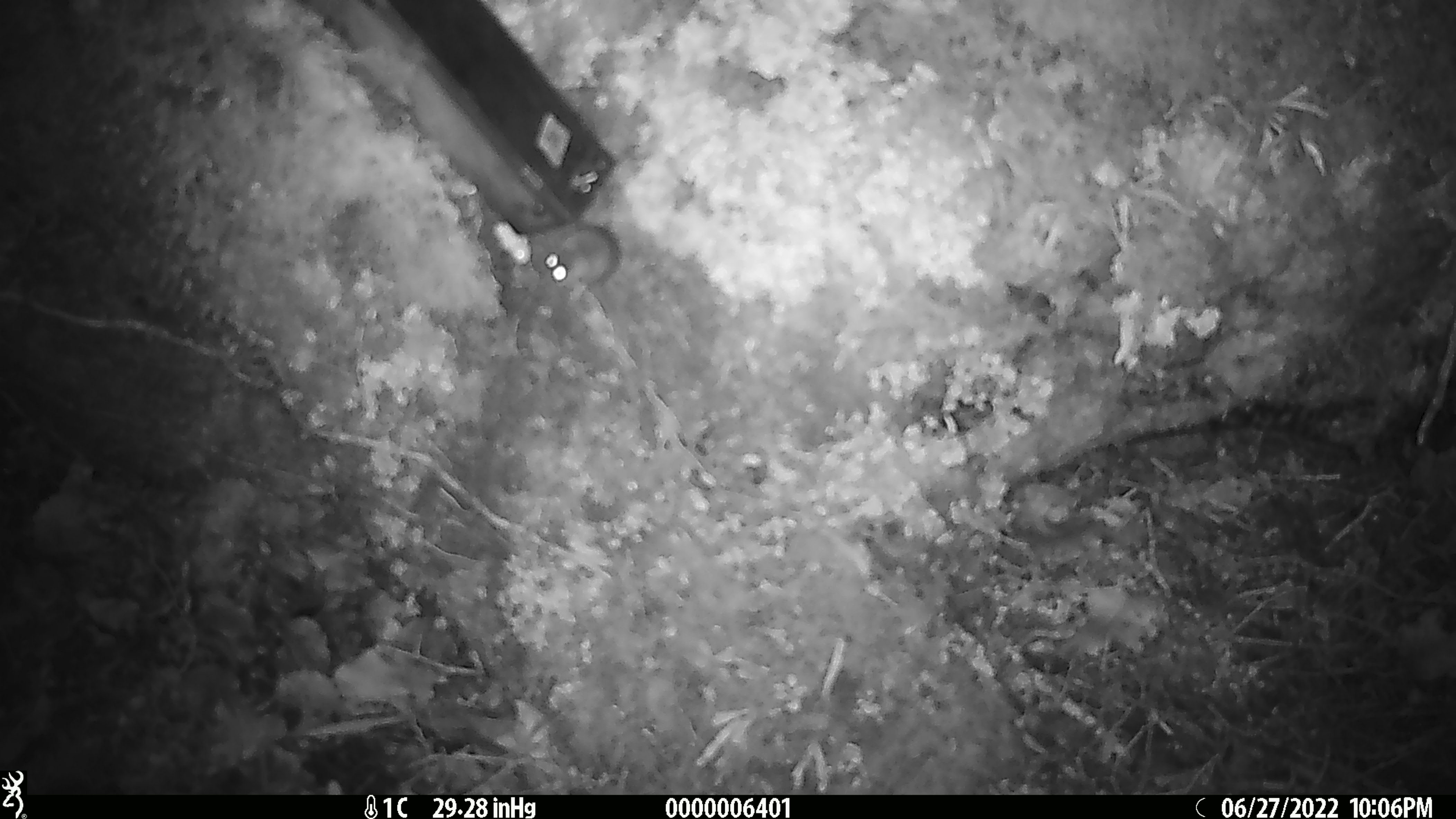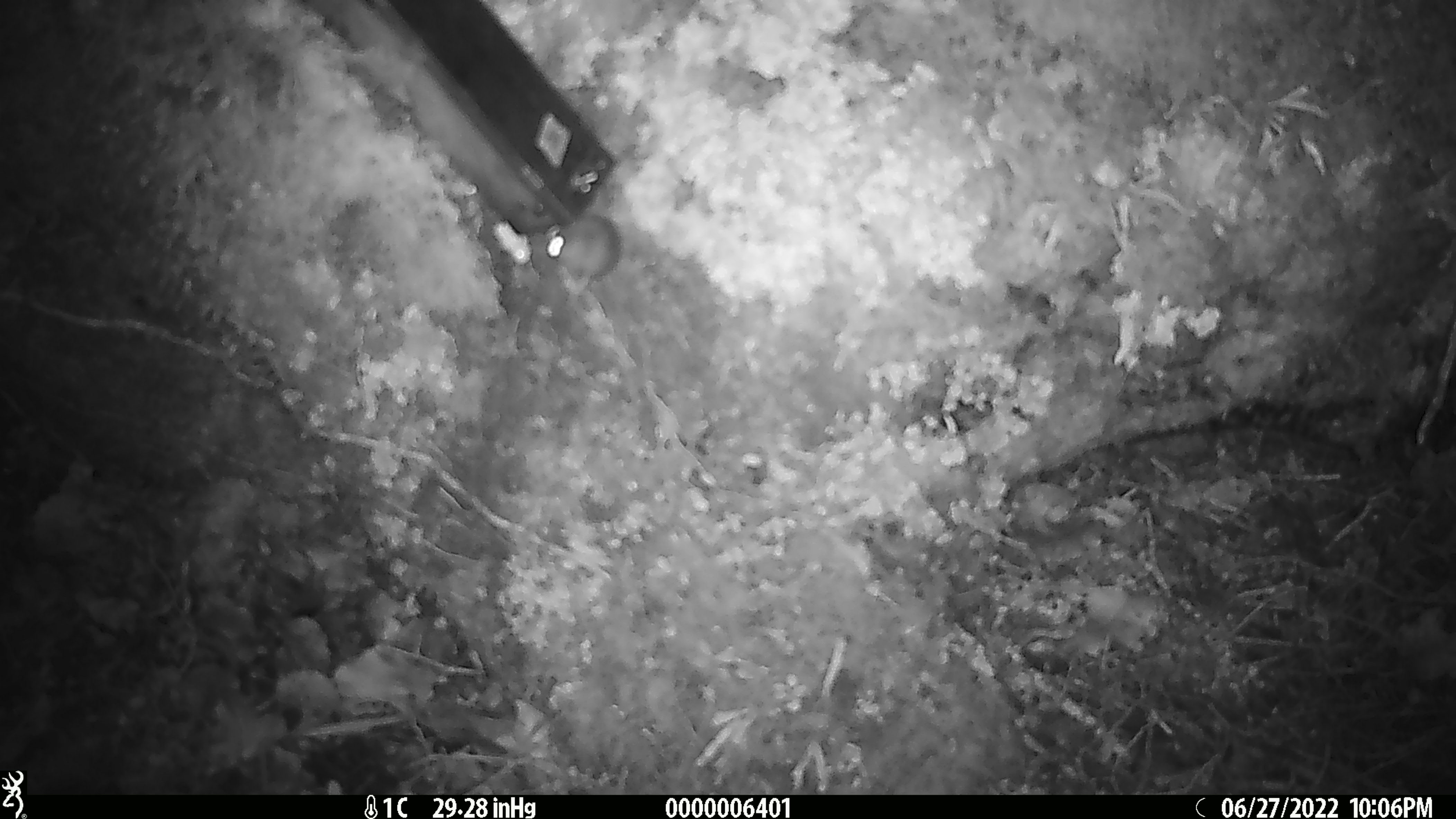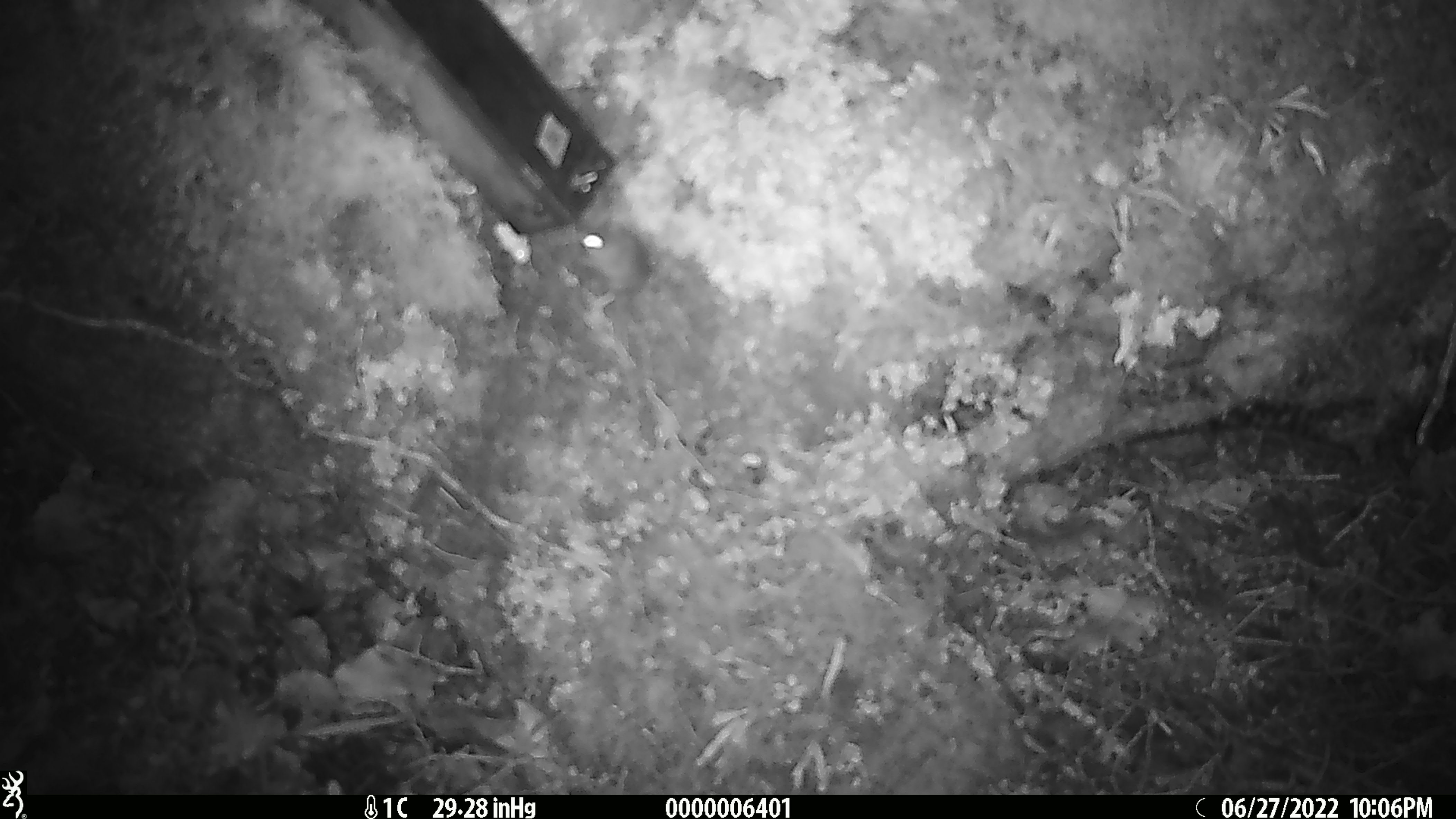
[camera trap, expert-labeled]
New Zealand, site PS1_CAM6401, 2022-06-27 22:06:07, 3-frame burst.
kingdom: Animalia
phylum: Chordata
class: Mammalia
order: Rodentia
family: Muridae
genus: Mus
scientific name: Mus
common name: mouse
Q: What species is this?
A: Mouse (Mus).